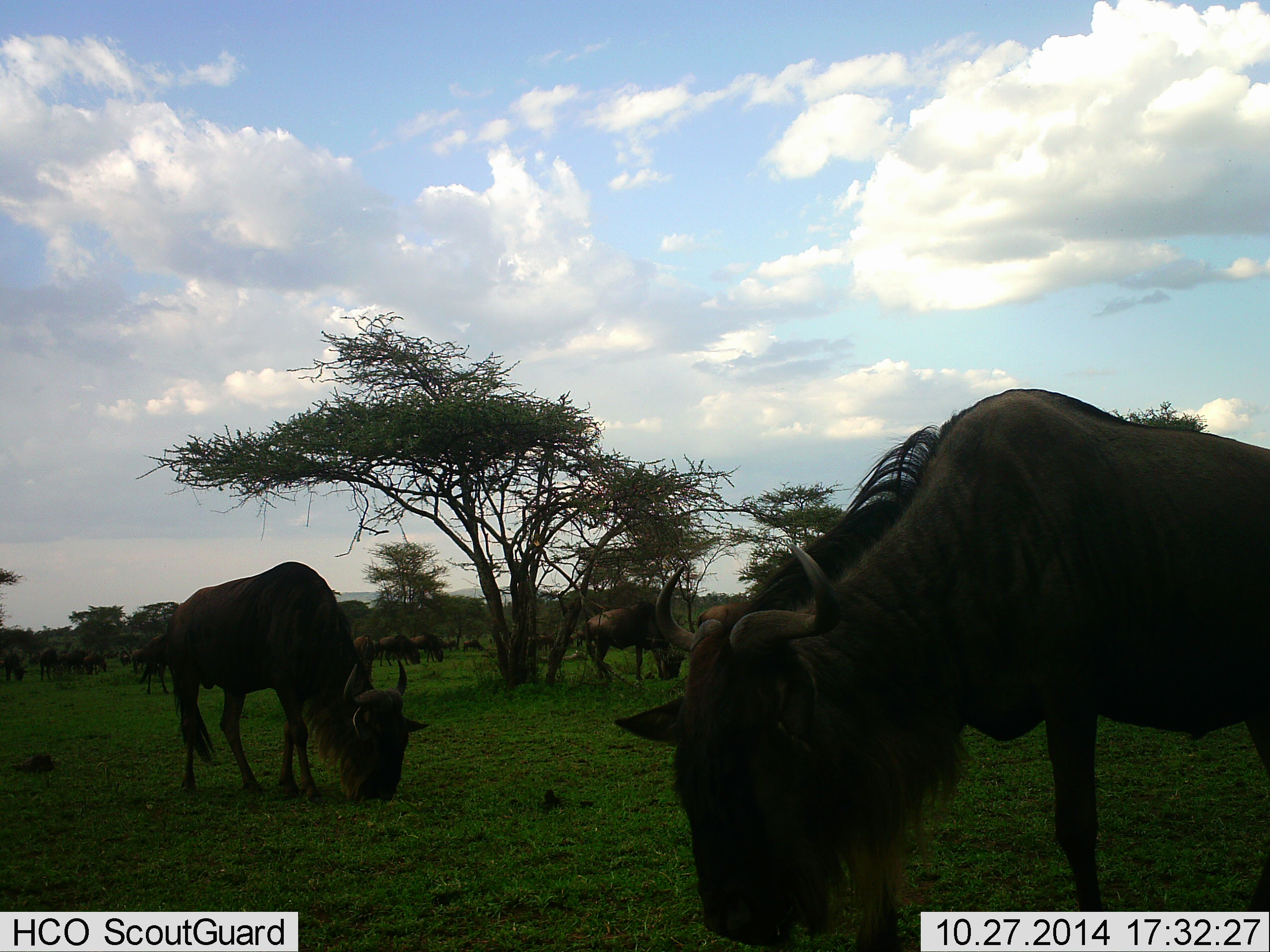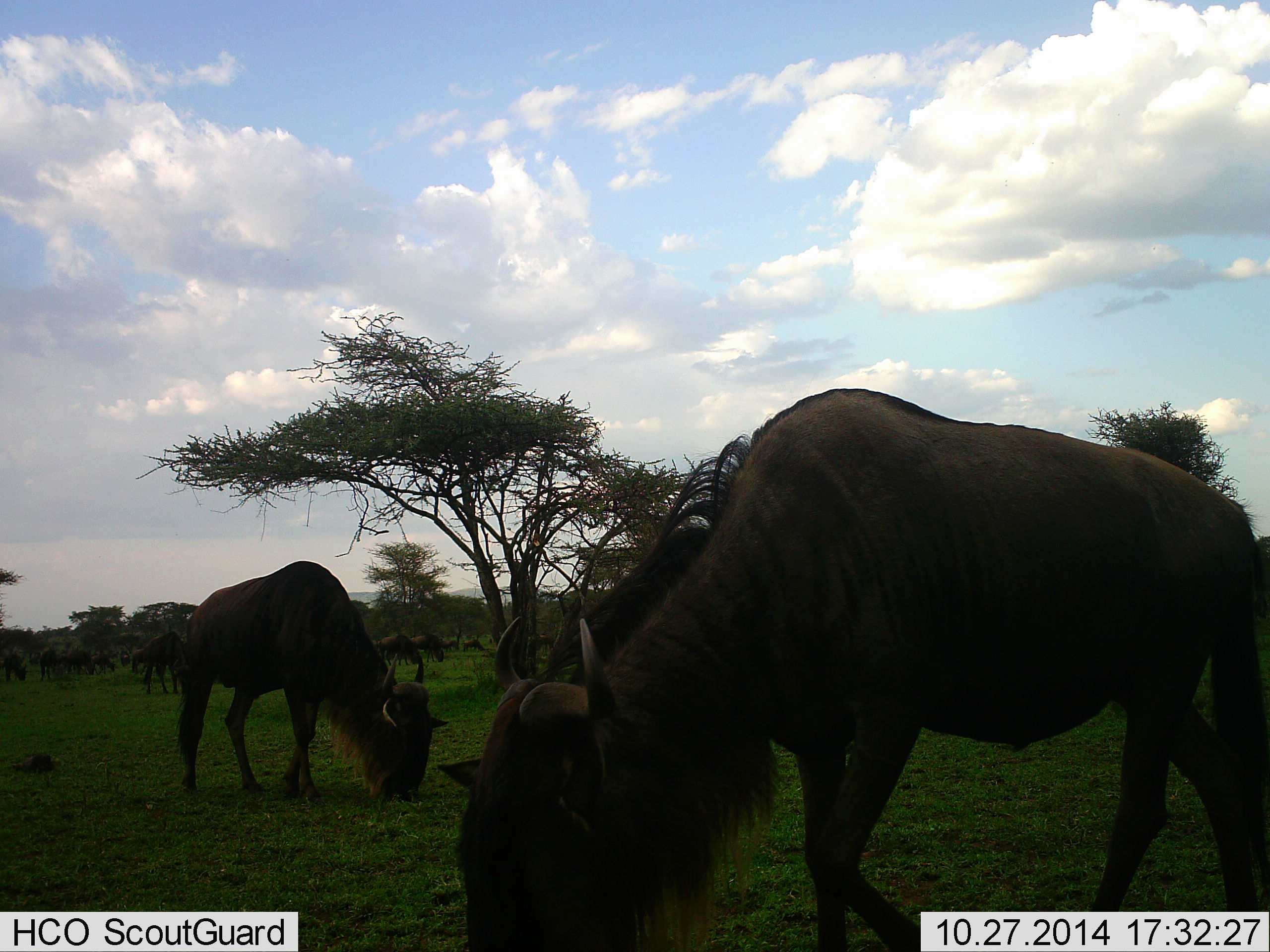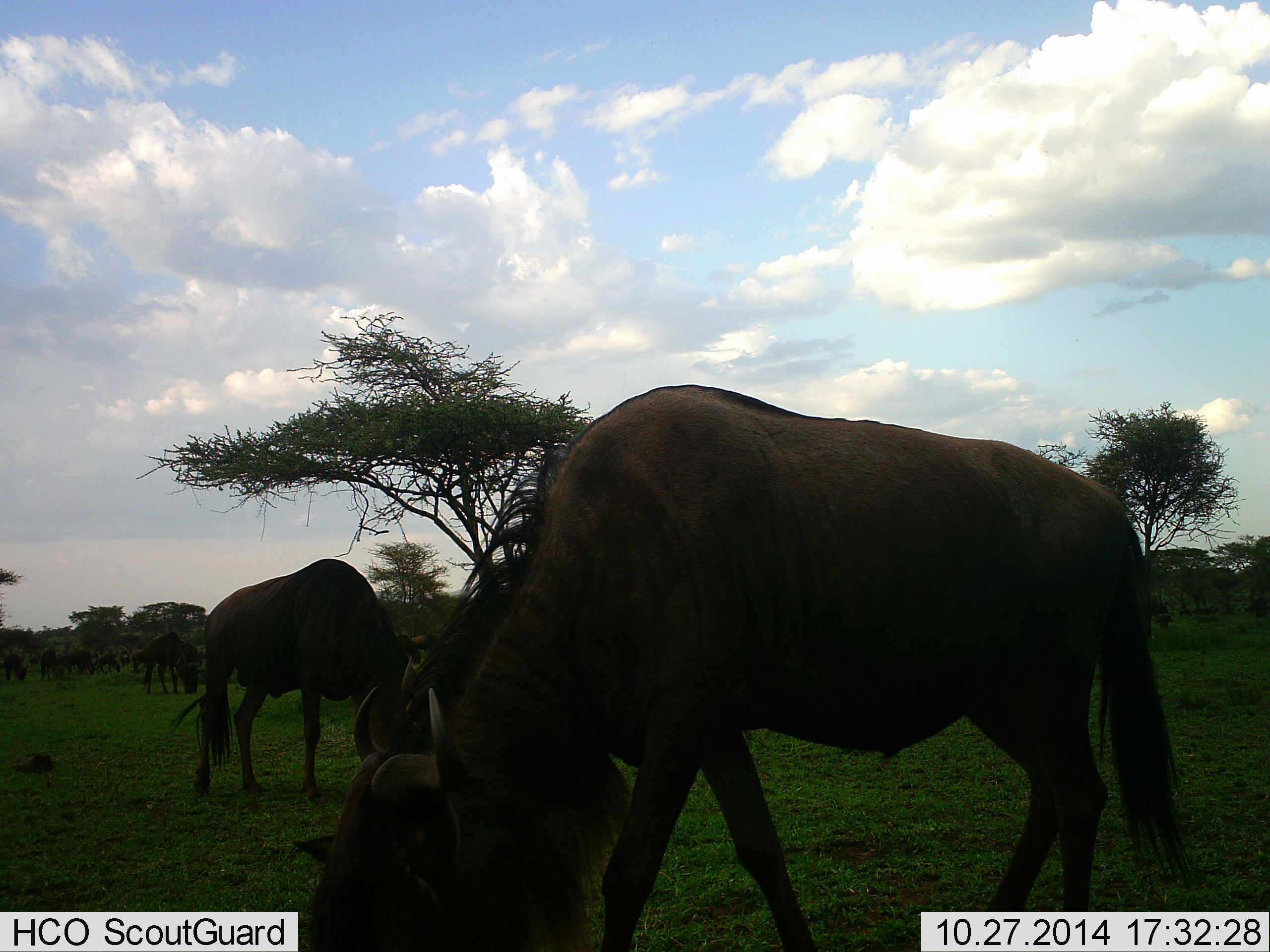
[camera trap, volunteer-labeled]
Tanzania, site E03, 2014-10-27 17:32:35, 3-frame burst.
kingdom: Animalia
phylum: Chordata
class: Mammalia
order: Artiodactyla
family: Bovidae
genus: Connochaetes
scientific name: Connochaetes taurinus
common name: blue wildebeest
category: wildebeest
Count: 11-50.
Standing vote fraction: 20%.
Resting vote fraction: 0%.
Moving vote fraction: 0%.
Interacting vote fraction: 0%.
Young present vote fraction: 0%.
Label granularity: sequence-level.